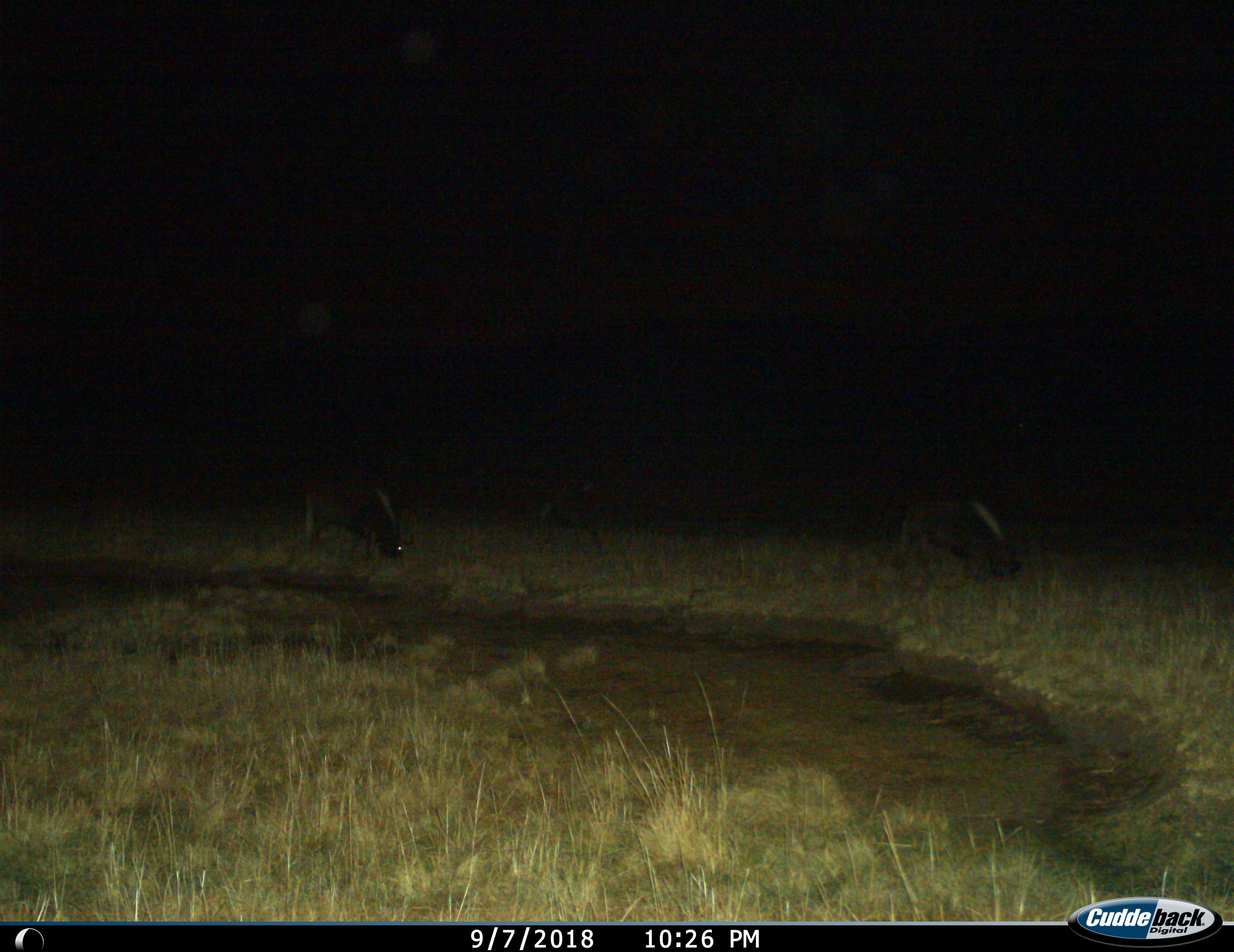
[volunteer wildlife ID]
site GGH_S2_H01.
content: unidentified animal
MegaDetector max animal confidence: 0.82